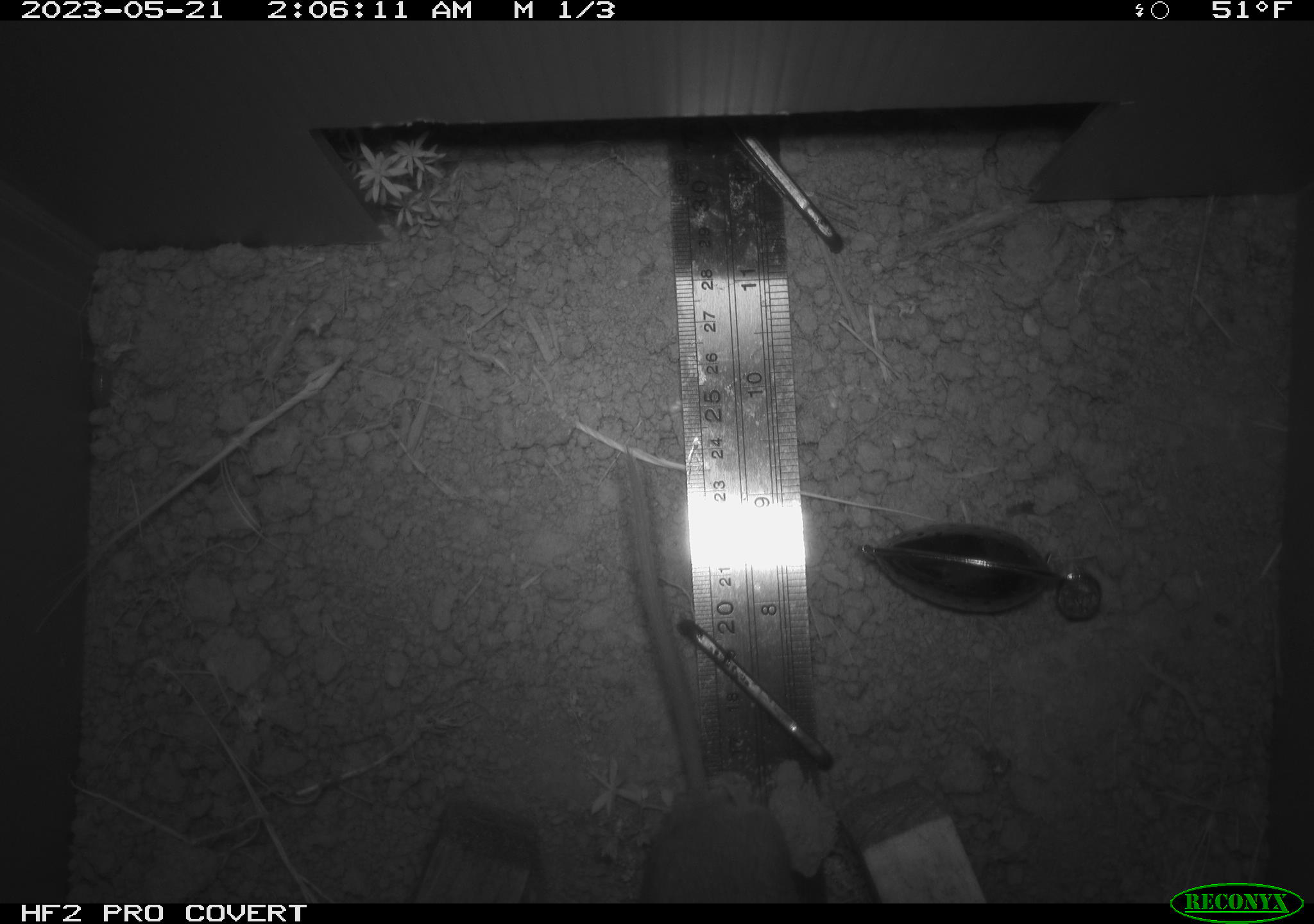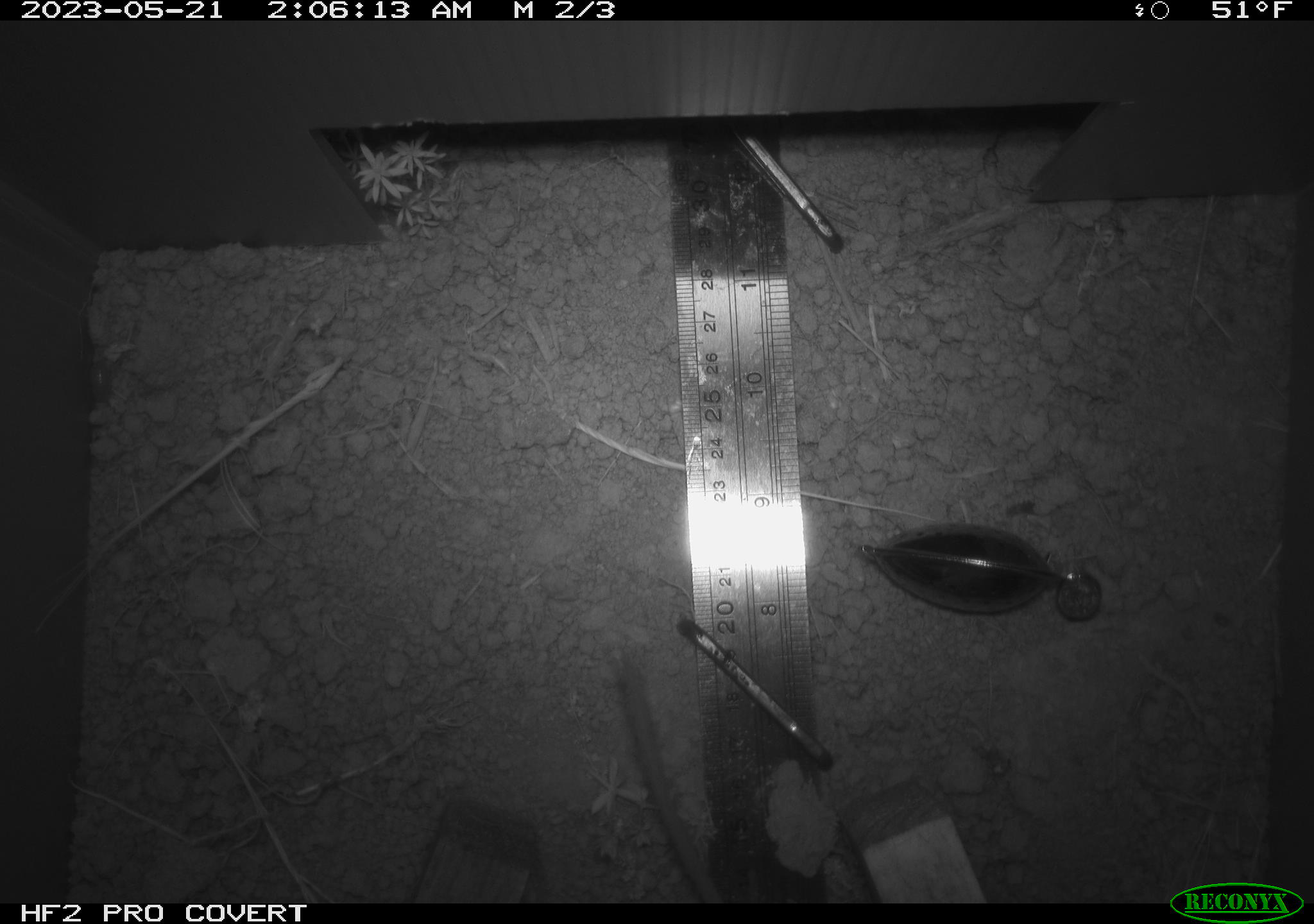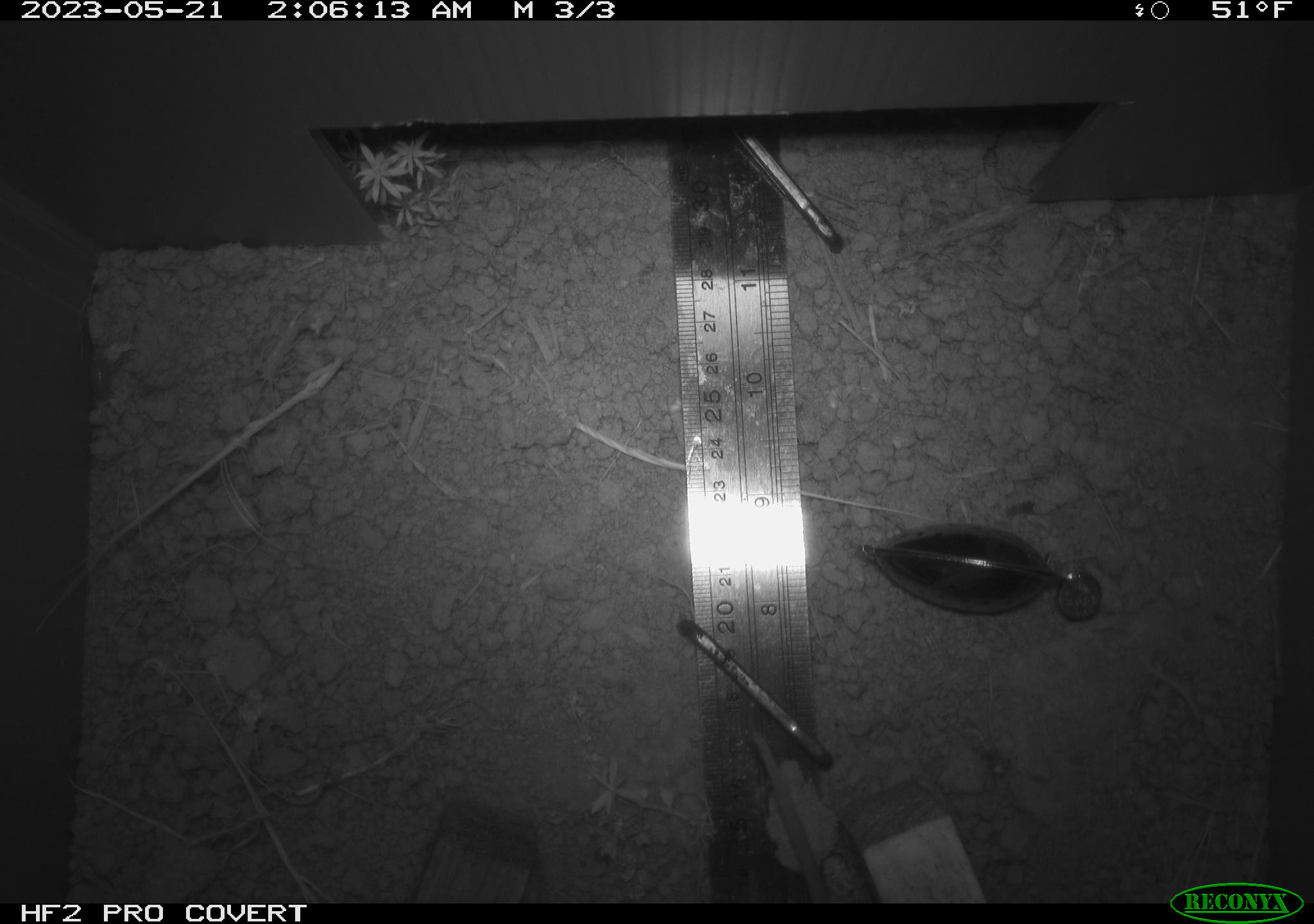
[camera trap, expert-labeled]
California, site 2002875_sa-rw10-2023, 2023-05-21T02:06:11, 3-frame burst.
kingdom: Animalia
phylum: Chordata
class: Mammalia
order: Rodentia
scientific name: Rodentia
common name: mouse species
Mouse species (Rodentia).